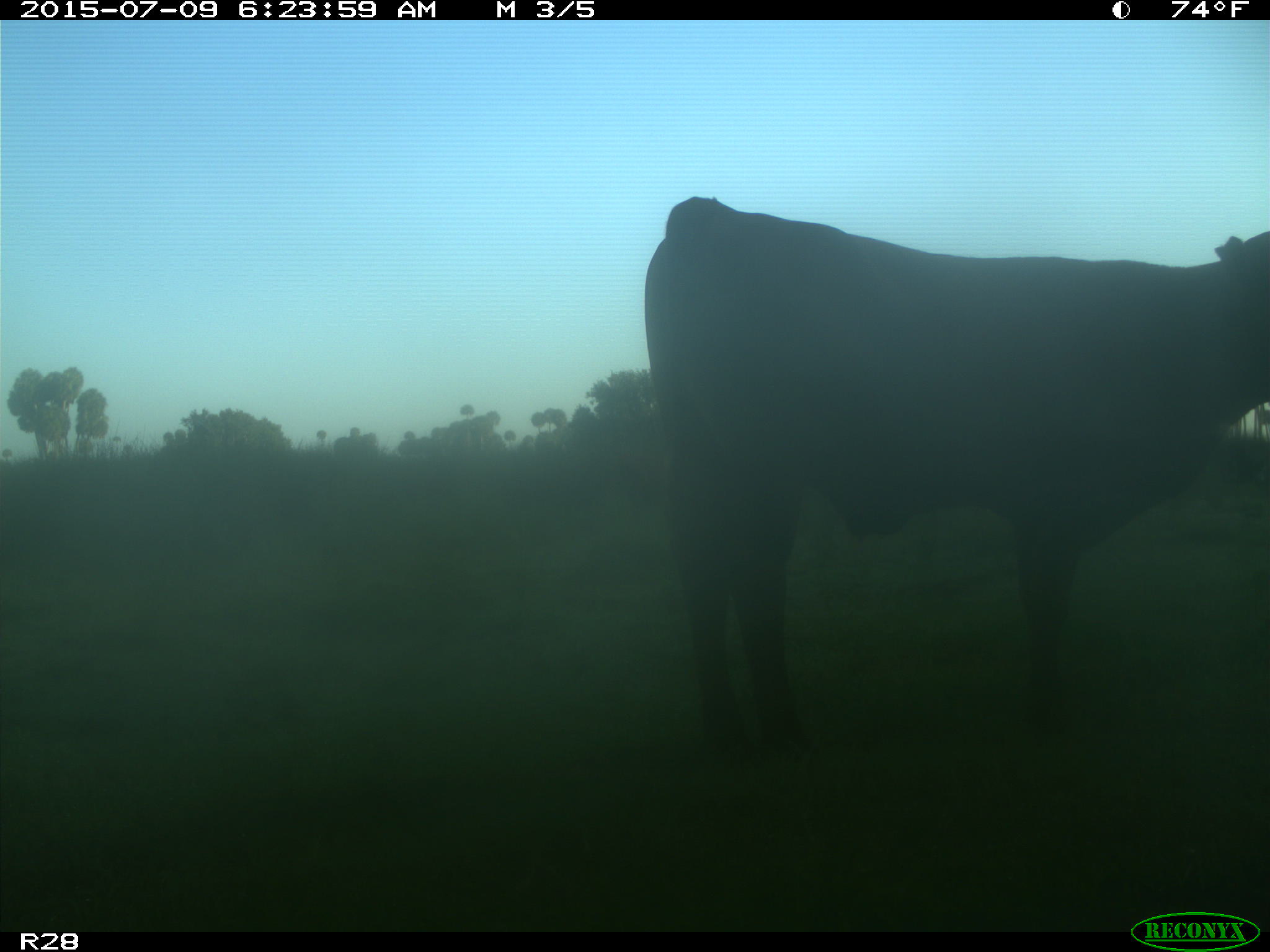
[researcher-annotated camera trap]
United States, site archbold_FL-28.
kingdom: Animalia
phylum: Chordata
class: Mammalia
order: Artiodactyla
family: Bovidae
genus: Bos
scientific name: Bos taurus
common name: domestic cow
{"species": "Bos taurus (domestic cow)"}